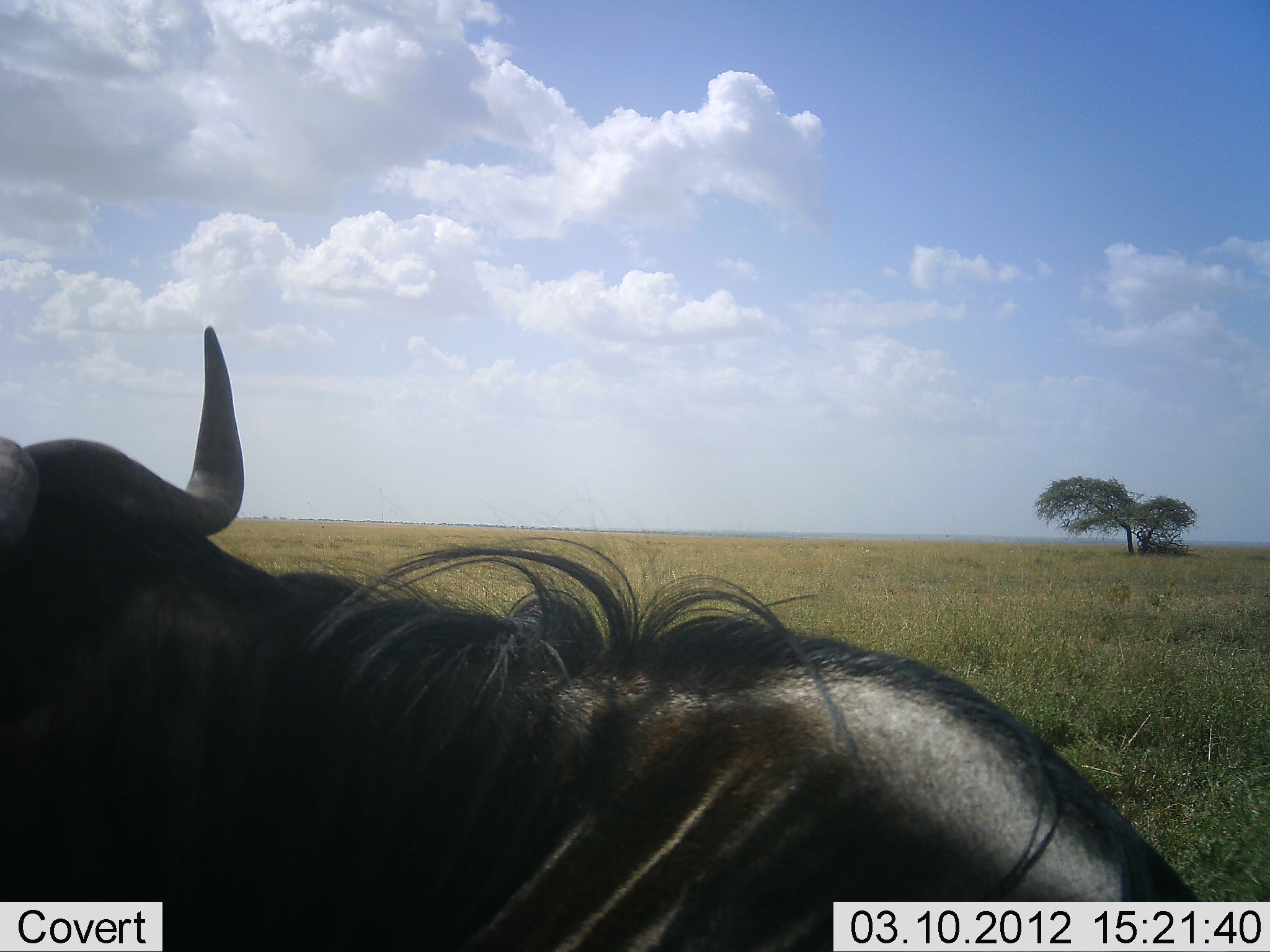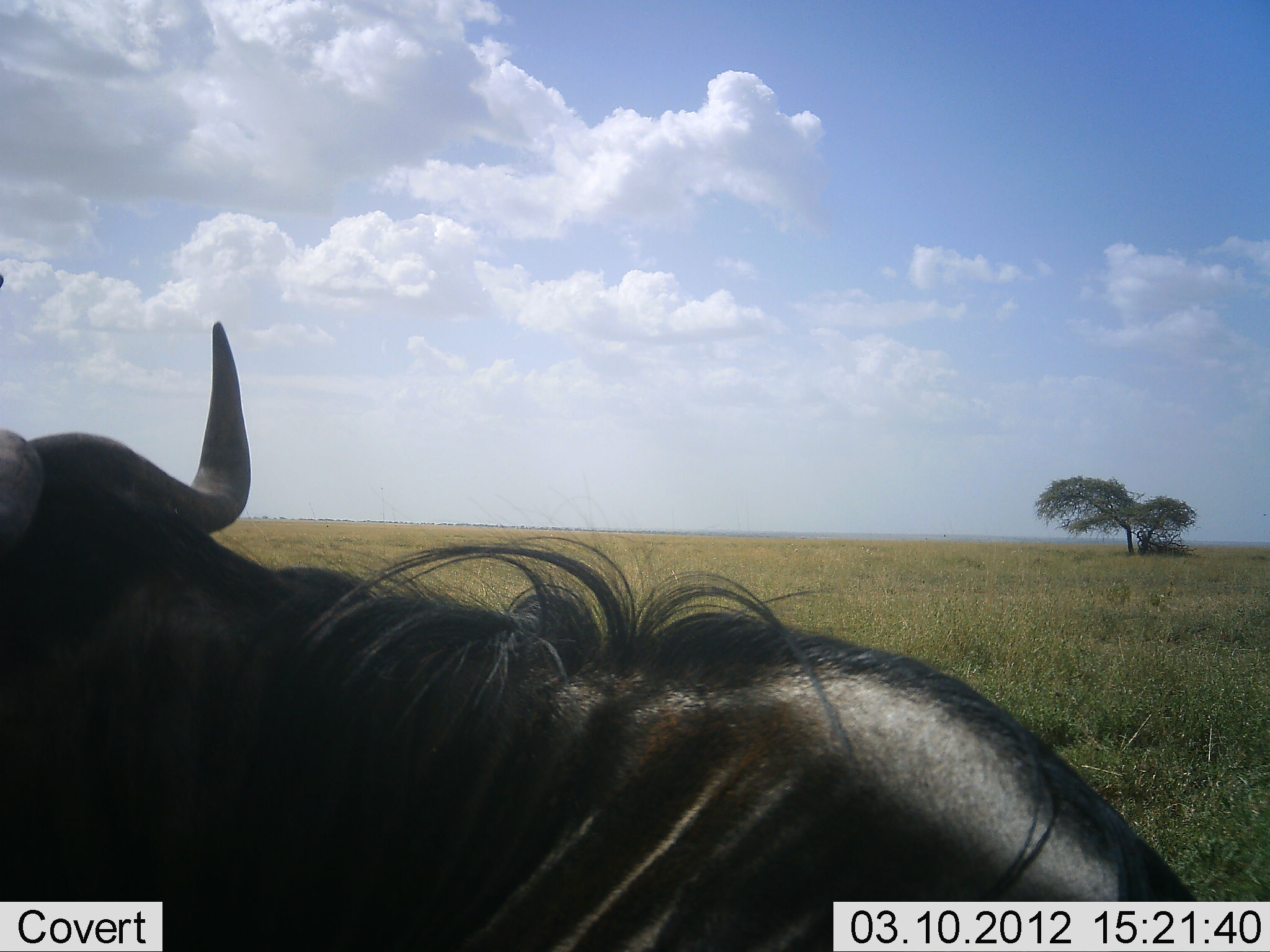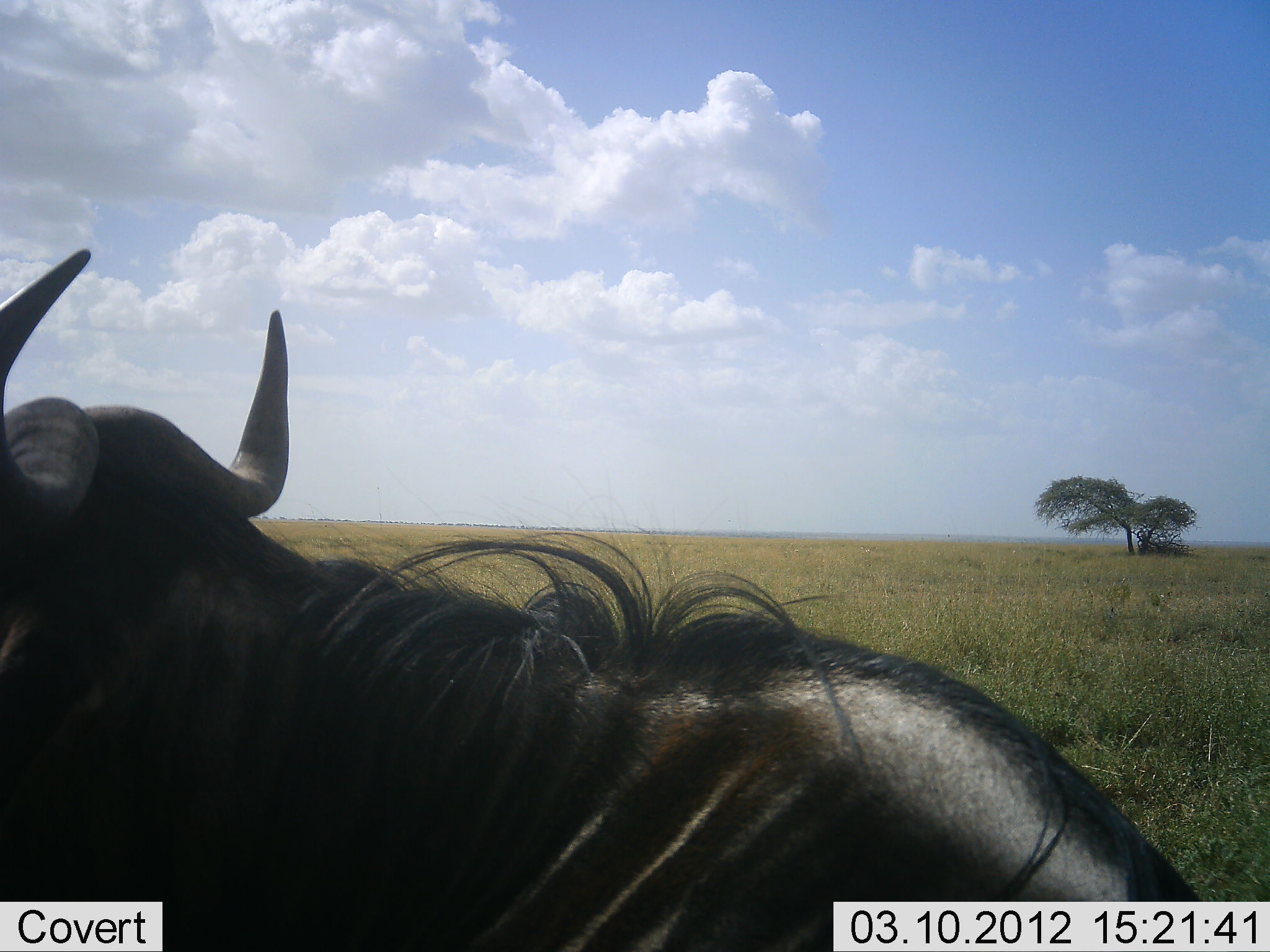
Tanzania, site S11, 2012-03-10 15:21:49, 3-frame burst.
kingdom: Animalia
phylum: Chordata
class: Mammalia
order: Artiodactyla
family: Bovidae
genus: Connochaetes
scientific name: Connochaetes taurinus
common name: blue wildebeest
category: wildebeest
Wildebeest (blue wildebeest) (Connochaetes taurinus), count 1. Behavior (volunteer vote fractions): standing 68%, resting 28%, moving 8%, interacting 0%. Young present (vote fraction): 0%. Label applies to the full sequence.